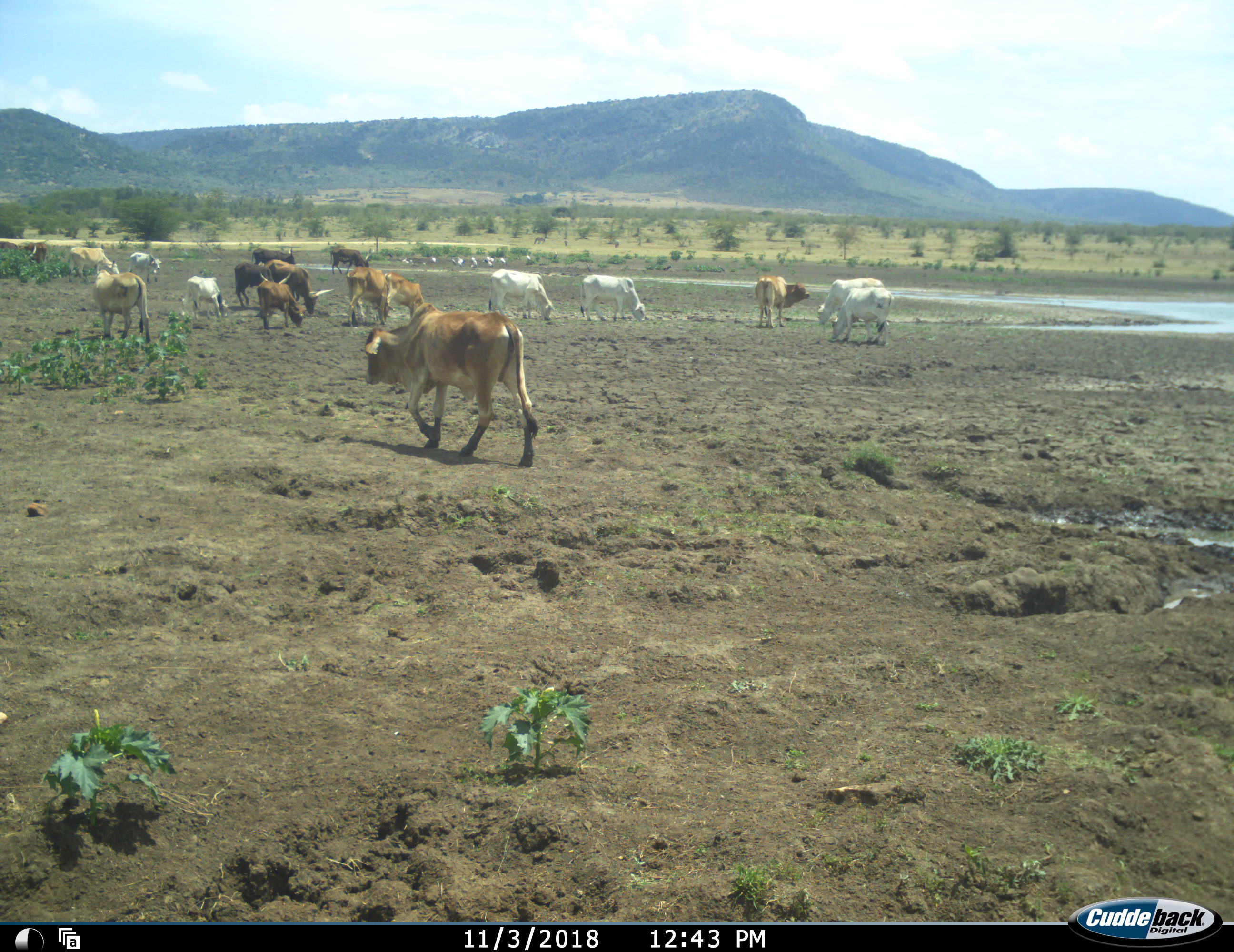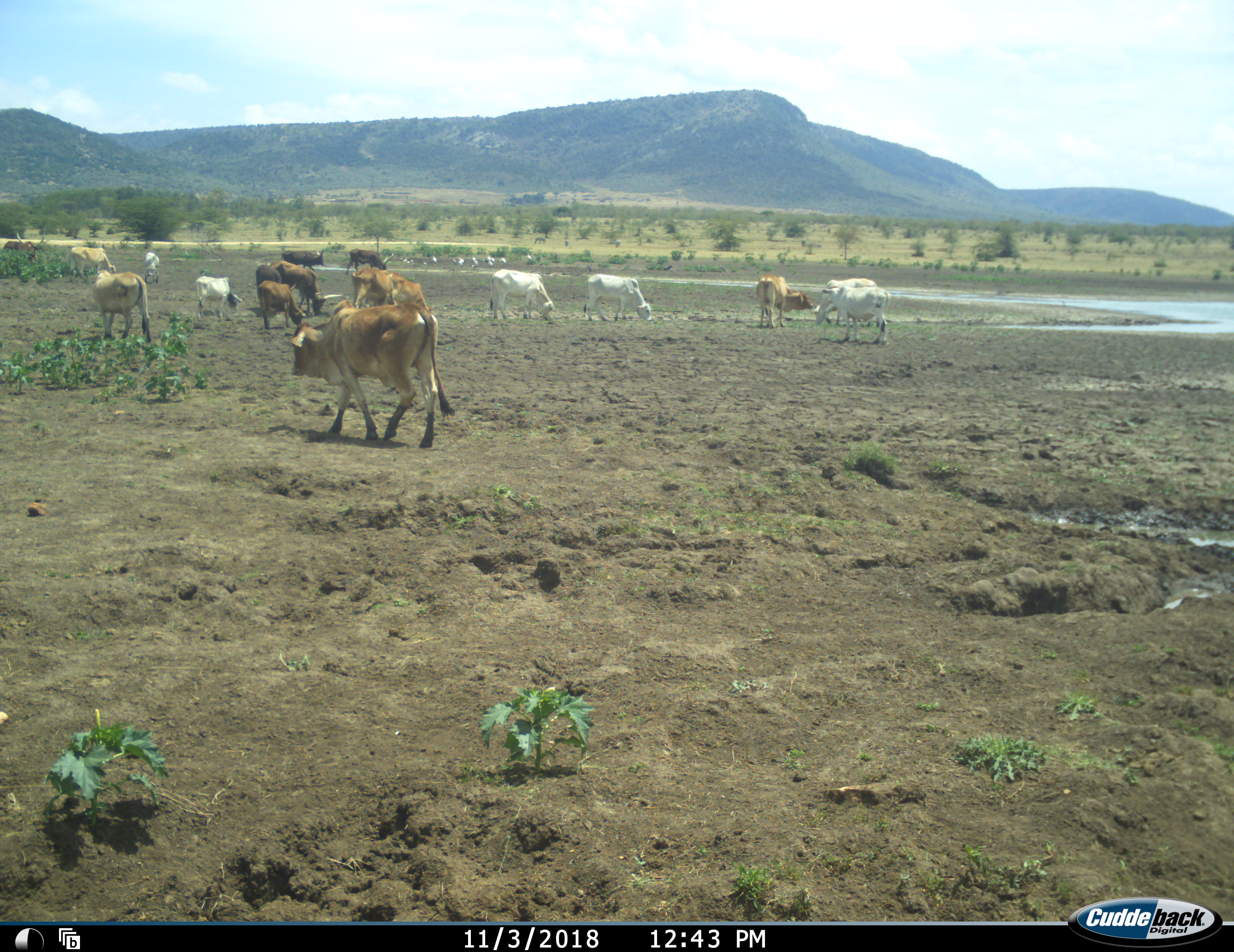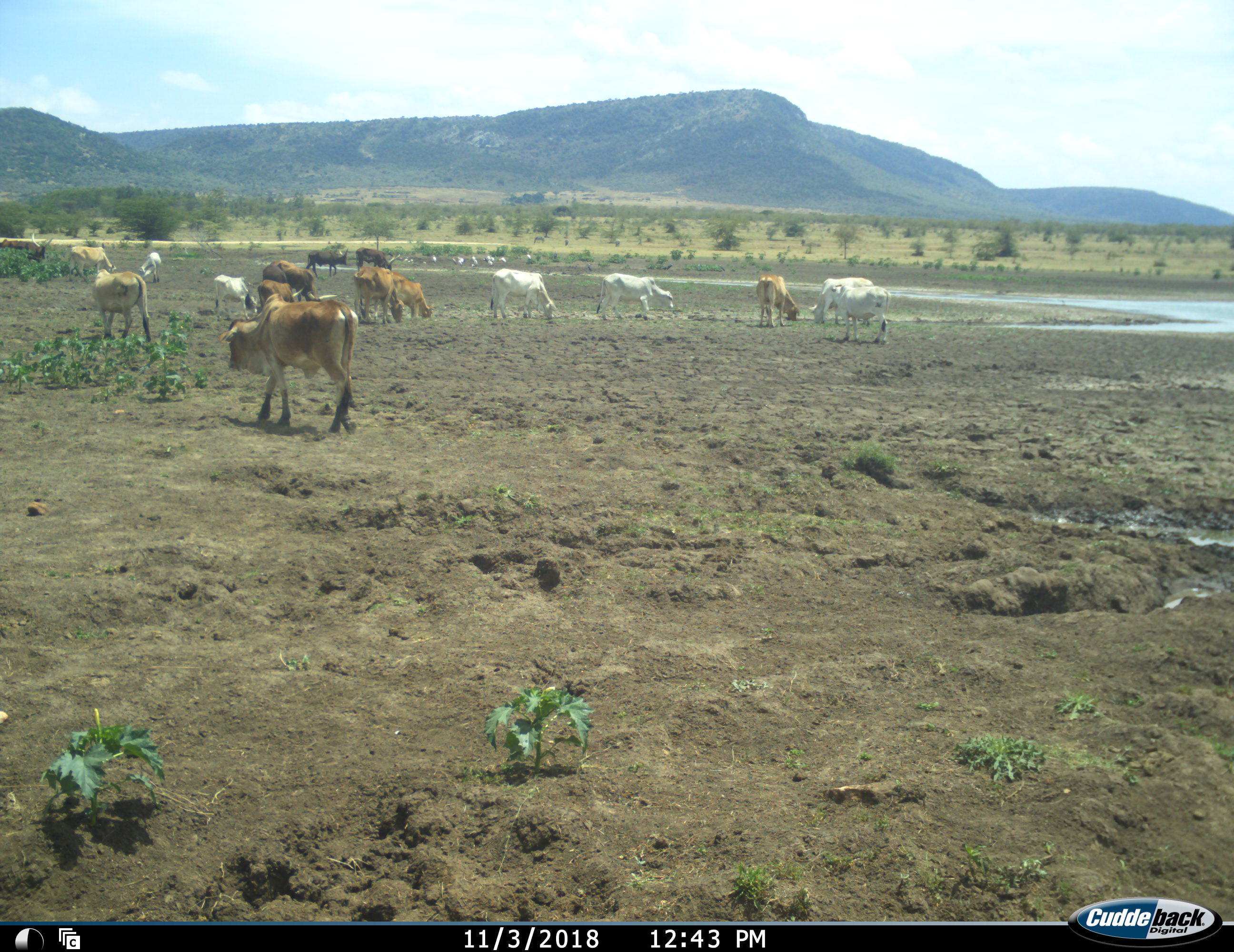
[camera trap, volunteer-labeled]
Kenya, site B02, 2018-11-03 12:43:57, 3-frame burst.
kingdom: Animalia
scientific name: Animalia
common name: animal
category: domesticanimal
Domesticanimal (animal) (Animalia), count 11-50. Behavior (volunteer vote fractions): standing 56%, resting 0%, moving 78%, interacting 0%. Young present (vote fraction): 33%. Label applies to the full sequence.